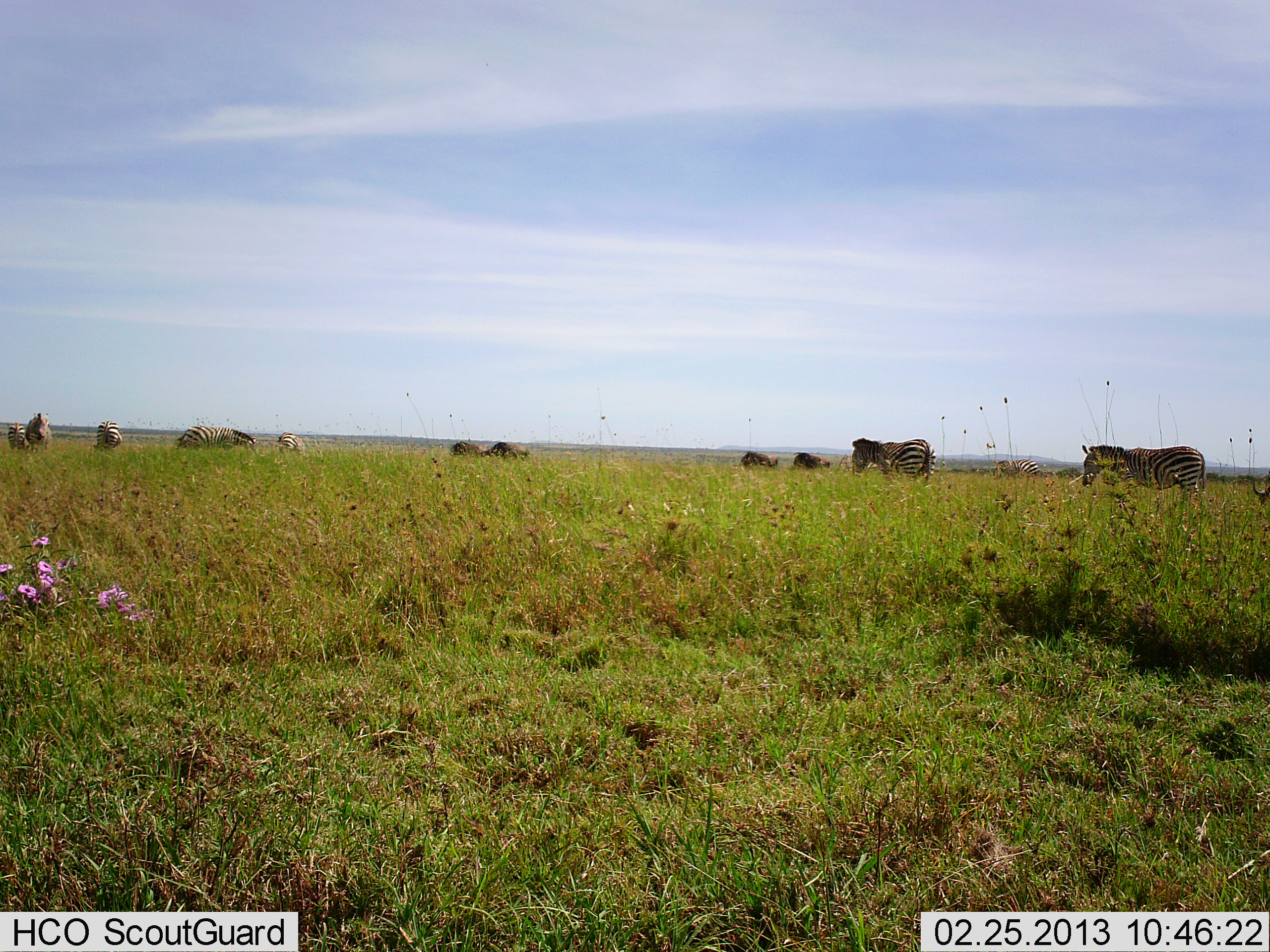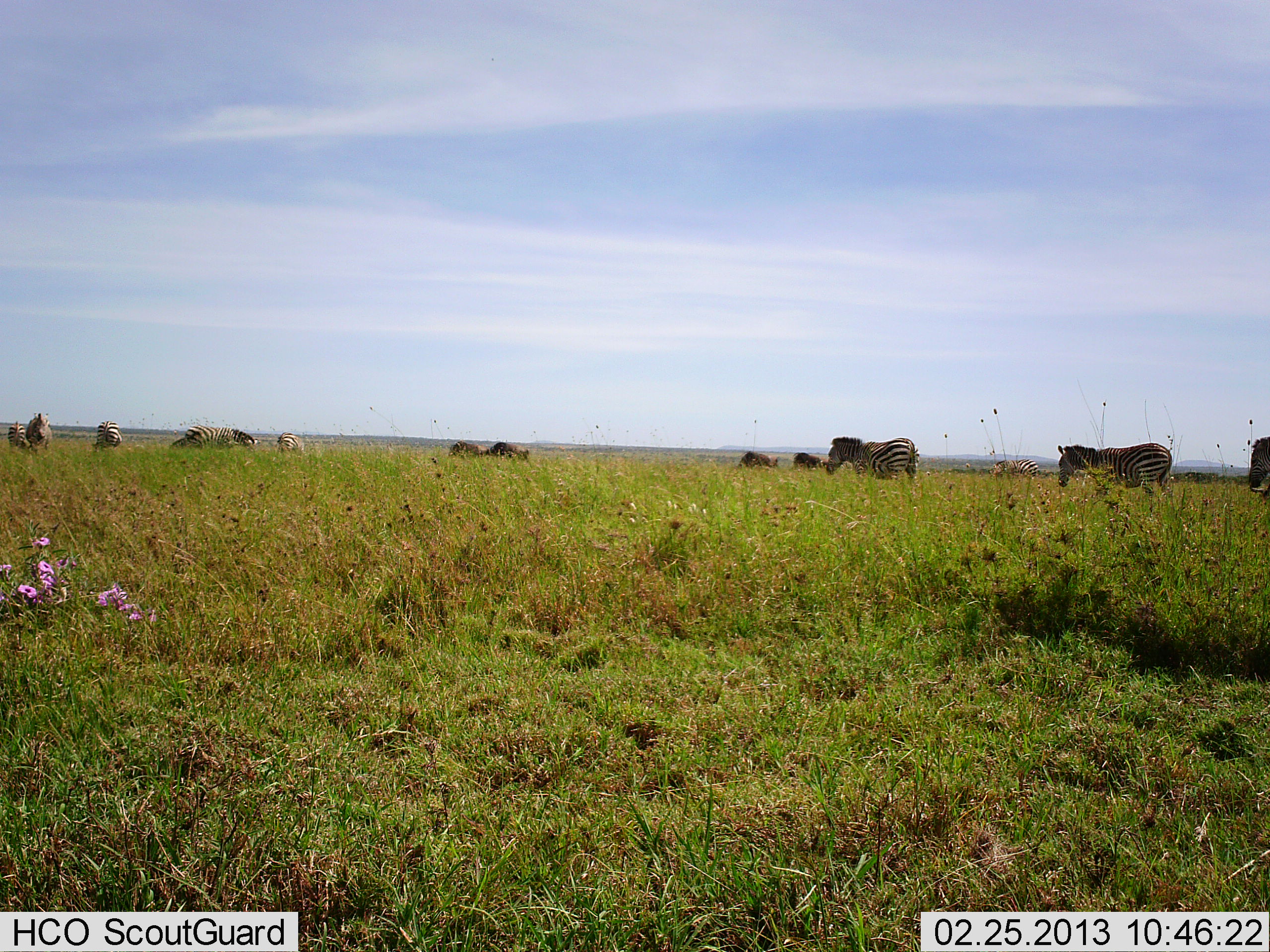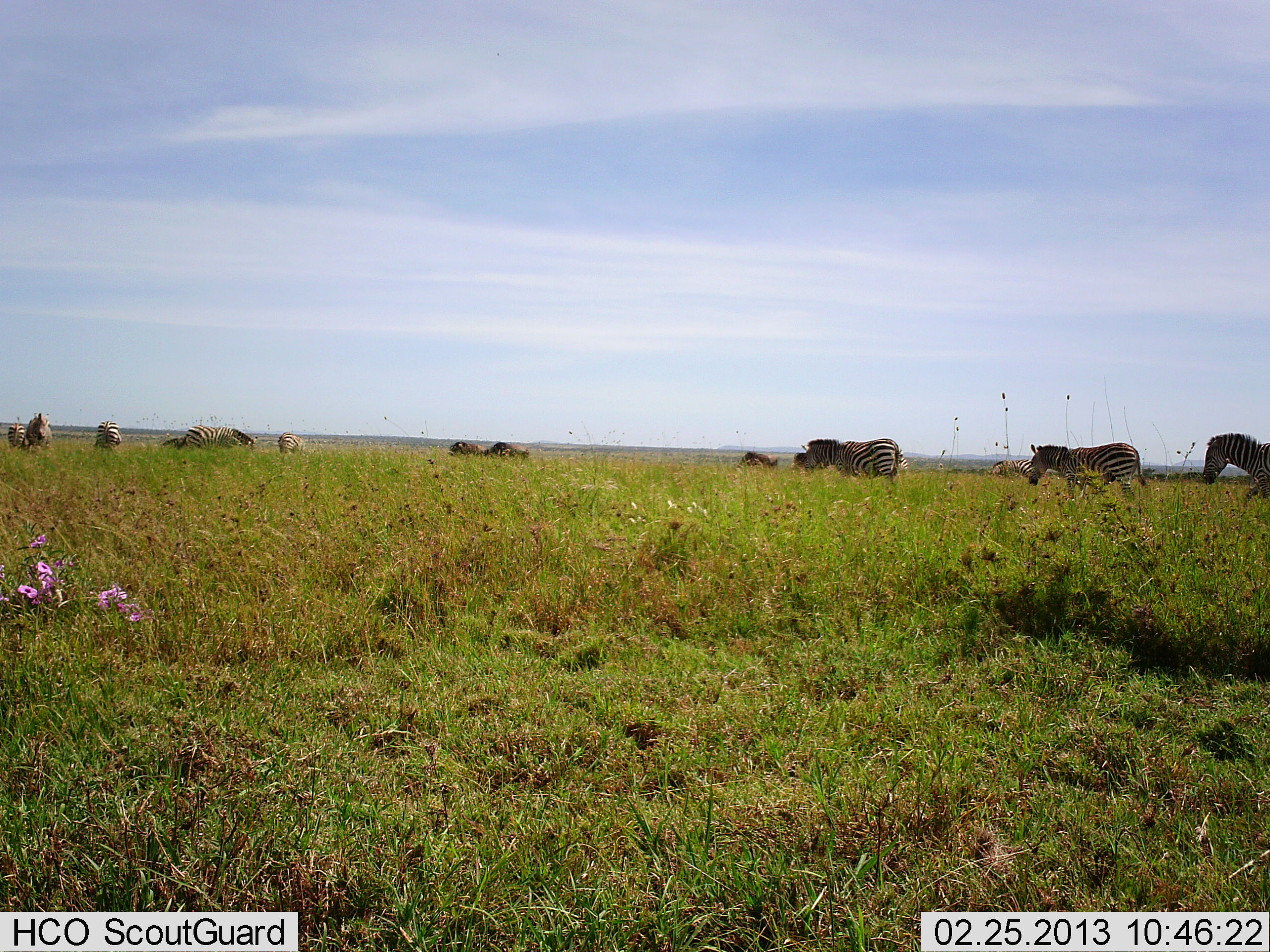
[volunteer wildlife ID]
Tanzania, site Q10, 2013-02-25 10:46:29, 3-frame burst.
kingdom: Animalia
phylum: Chordata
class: Mammalia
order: Perissodactyla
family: Equidae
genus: Equus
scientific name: Equus quagga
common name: plains zebra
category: zebra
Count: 10.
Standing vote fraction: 59%.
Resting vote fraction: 8%.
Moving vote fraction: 76%.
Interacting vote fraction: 5%.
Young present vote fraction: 3%.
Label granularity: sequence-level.